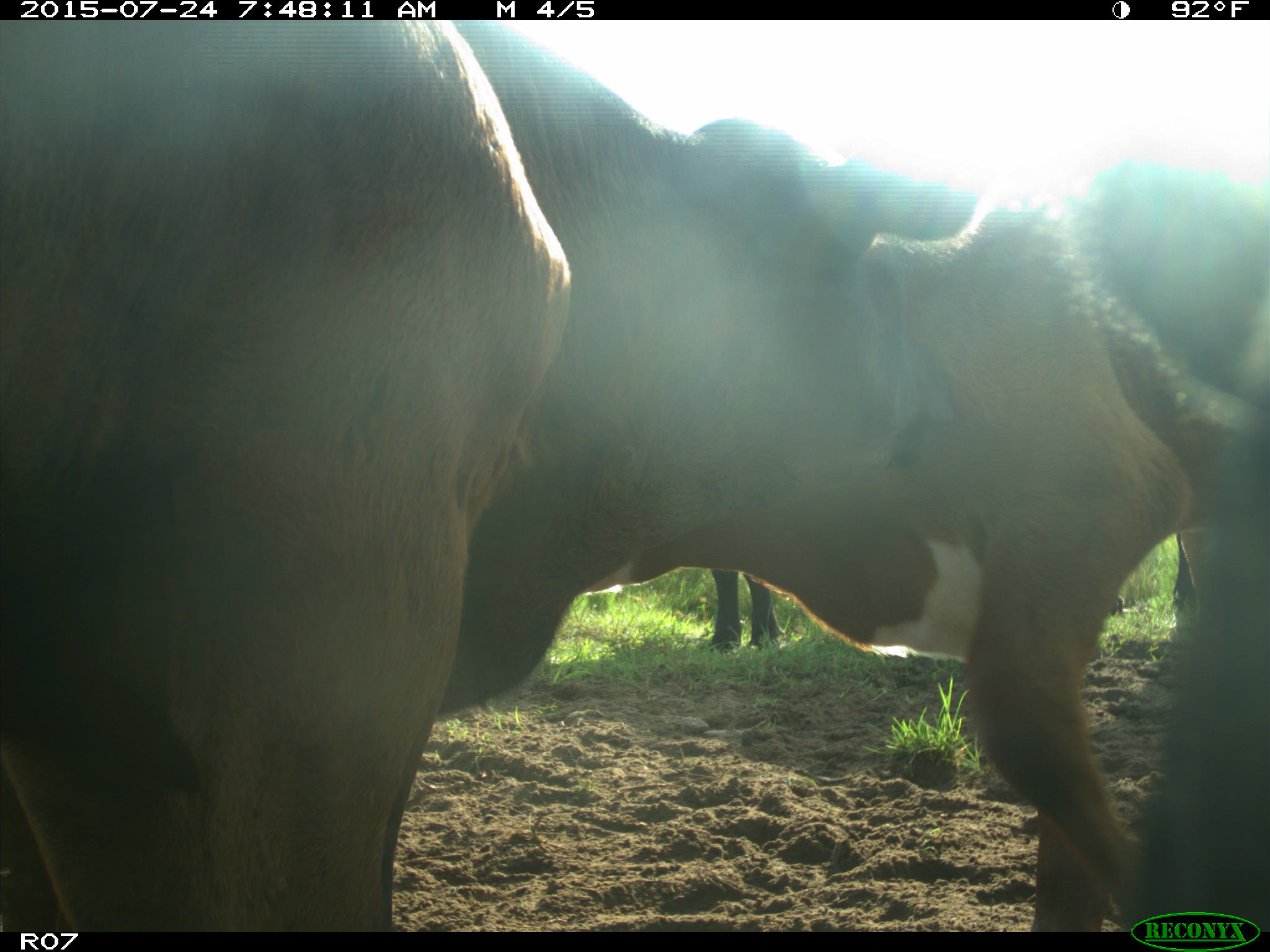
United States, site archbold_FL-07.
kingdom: Animalia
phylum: Chordata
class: Mammalia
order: Artiodactyla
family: Bovidae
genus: Bos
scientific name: Bos taurus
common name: domestic cow